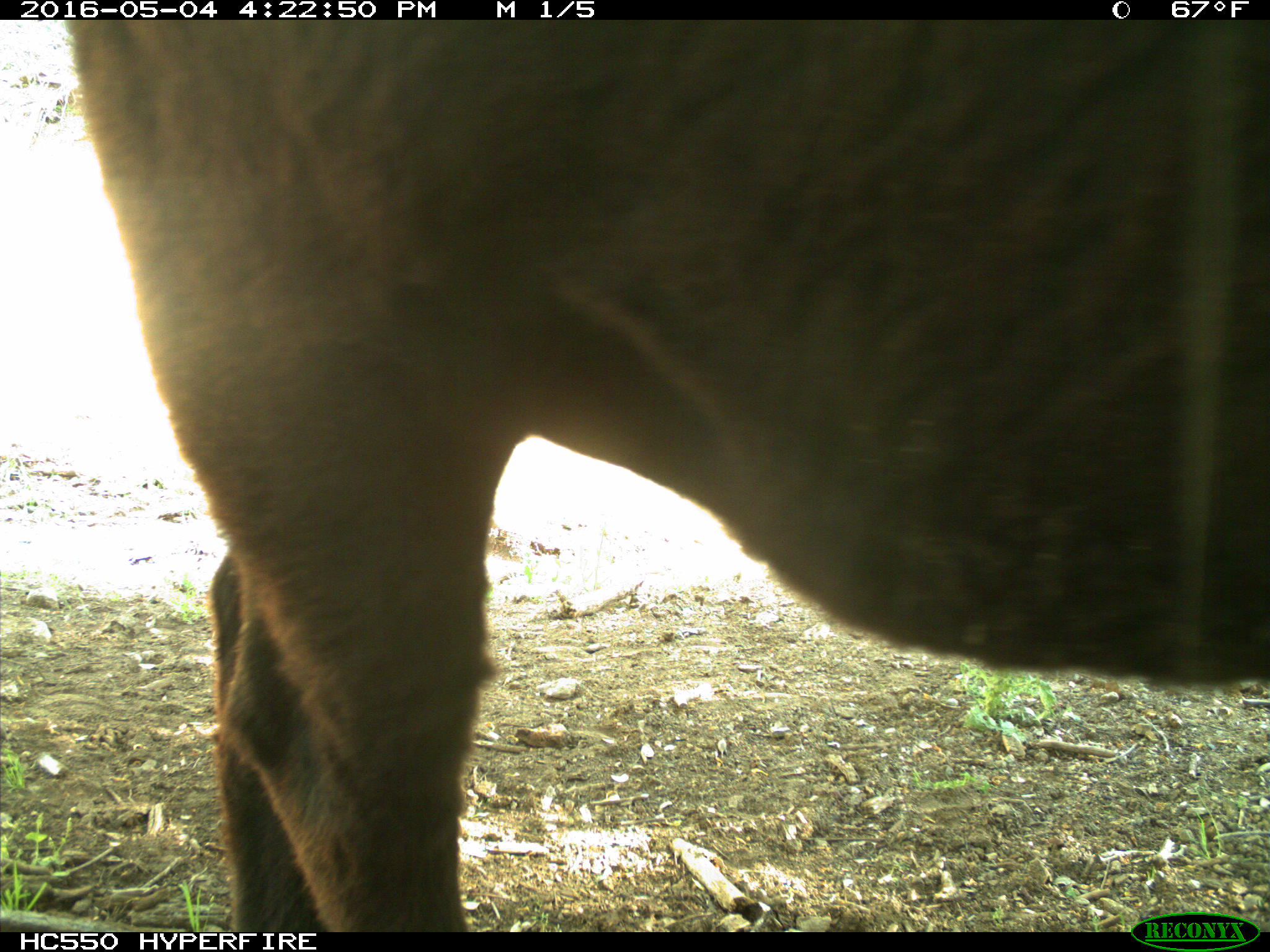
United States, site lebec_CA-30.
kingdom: Animalia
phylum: Chordata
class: Mammalia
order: Artiodactyla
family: Bovidae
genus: Bos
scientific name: Bos taurus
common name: domestic cow